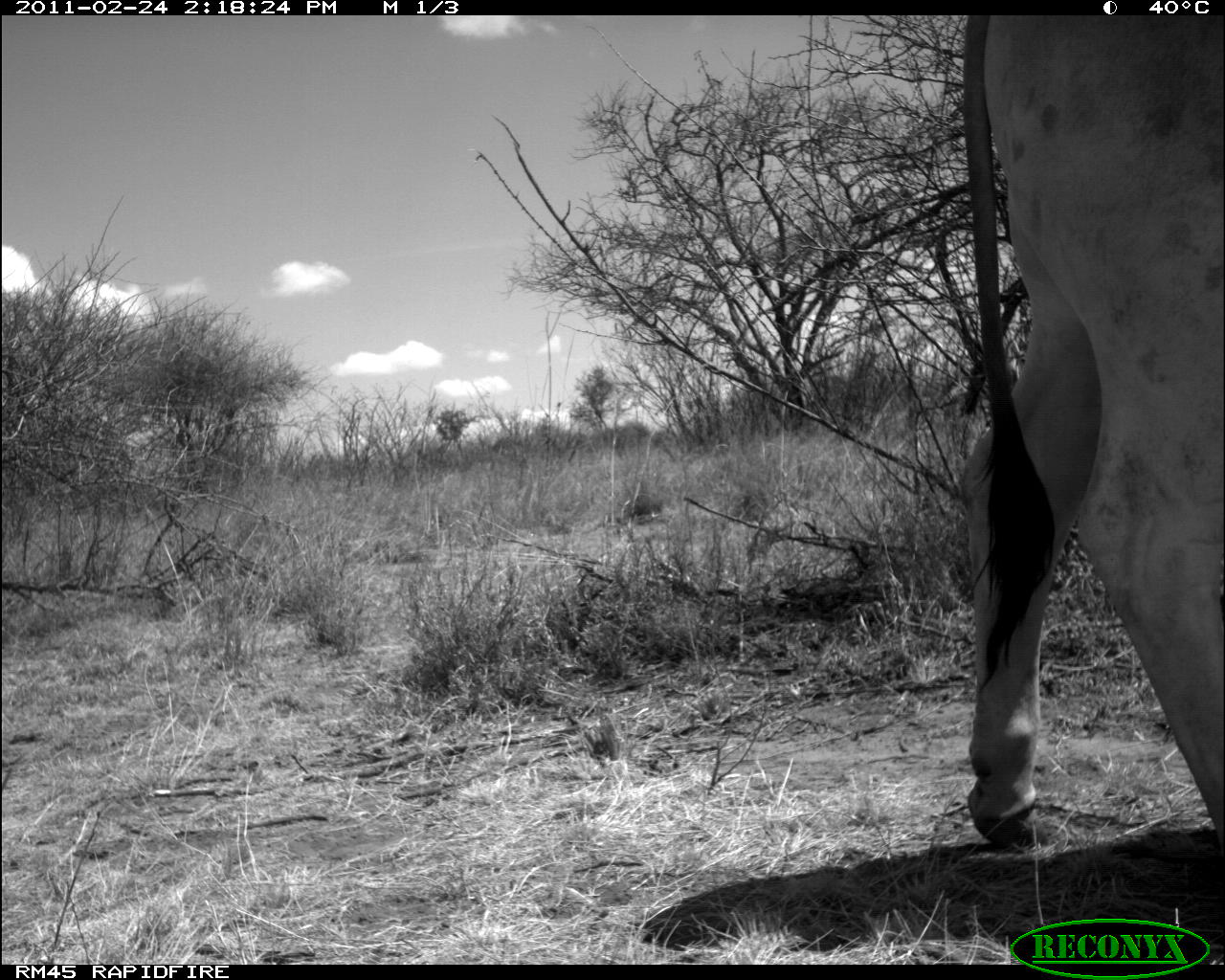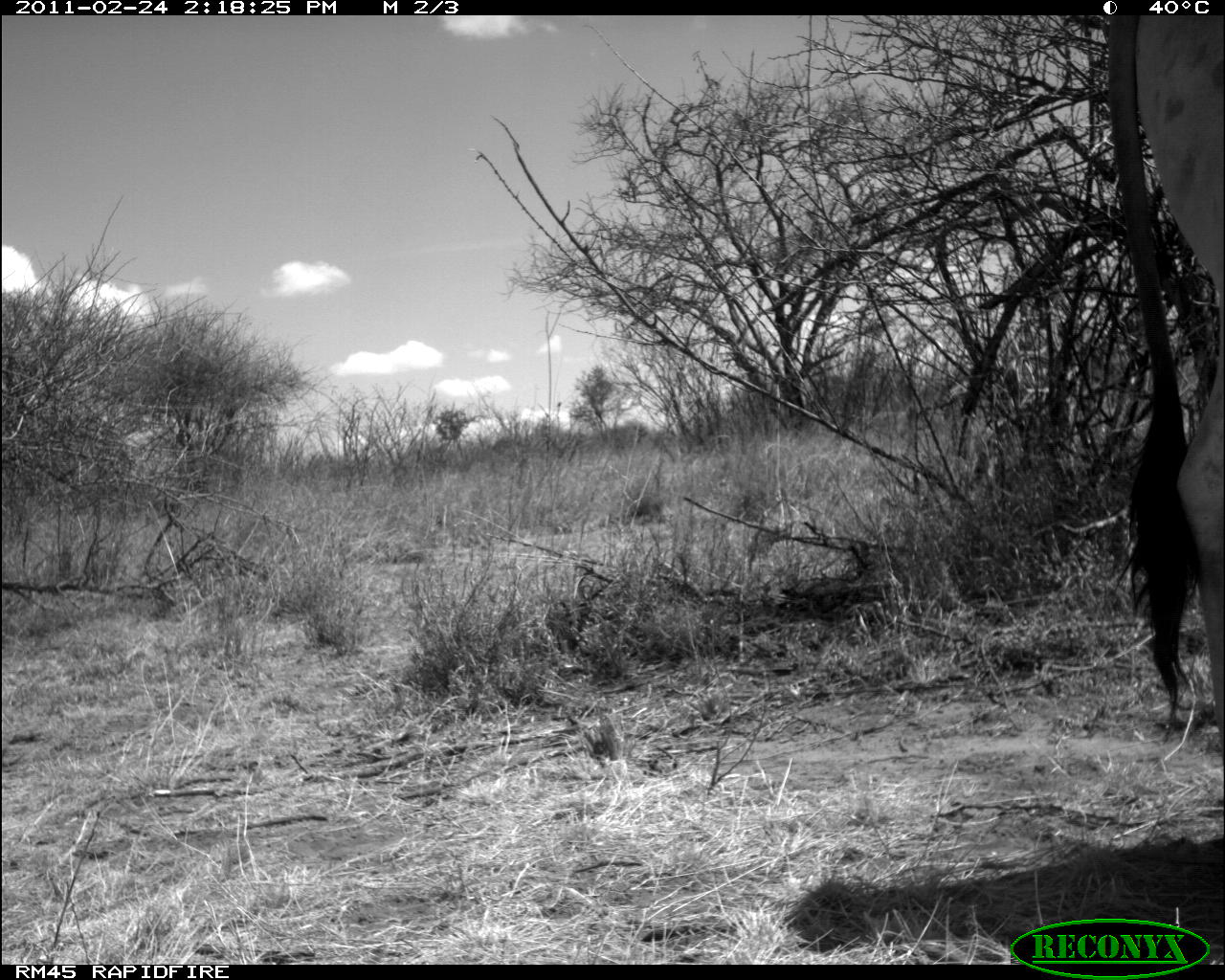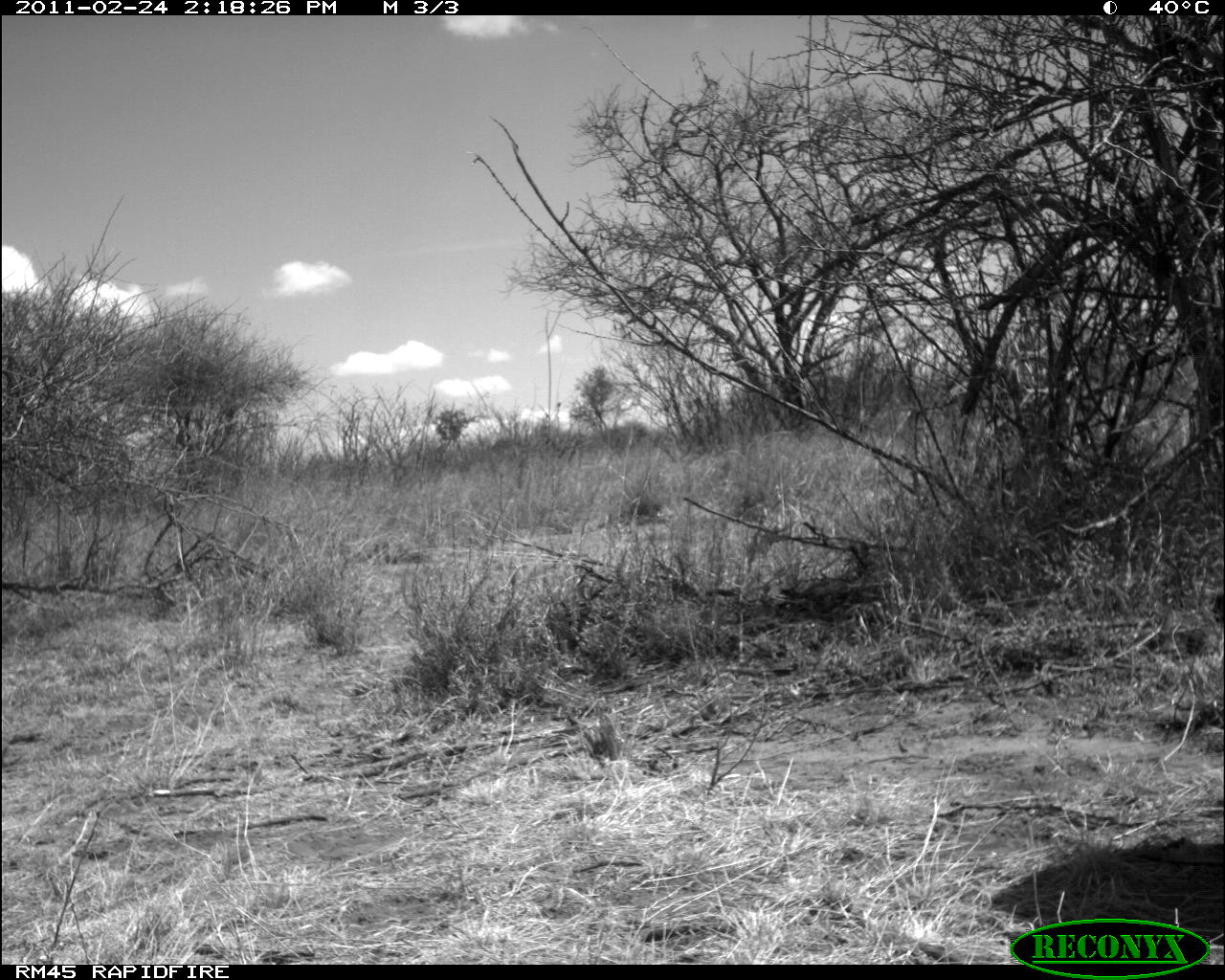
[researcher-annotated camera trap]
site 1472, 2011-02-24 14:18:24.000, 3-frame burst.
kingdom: Animalia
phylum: Chordata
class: Mammalia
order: Artiodactyla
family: Bovidae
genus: Bos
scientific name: Bos taurus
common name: domestic cattle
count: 1